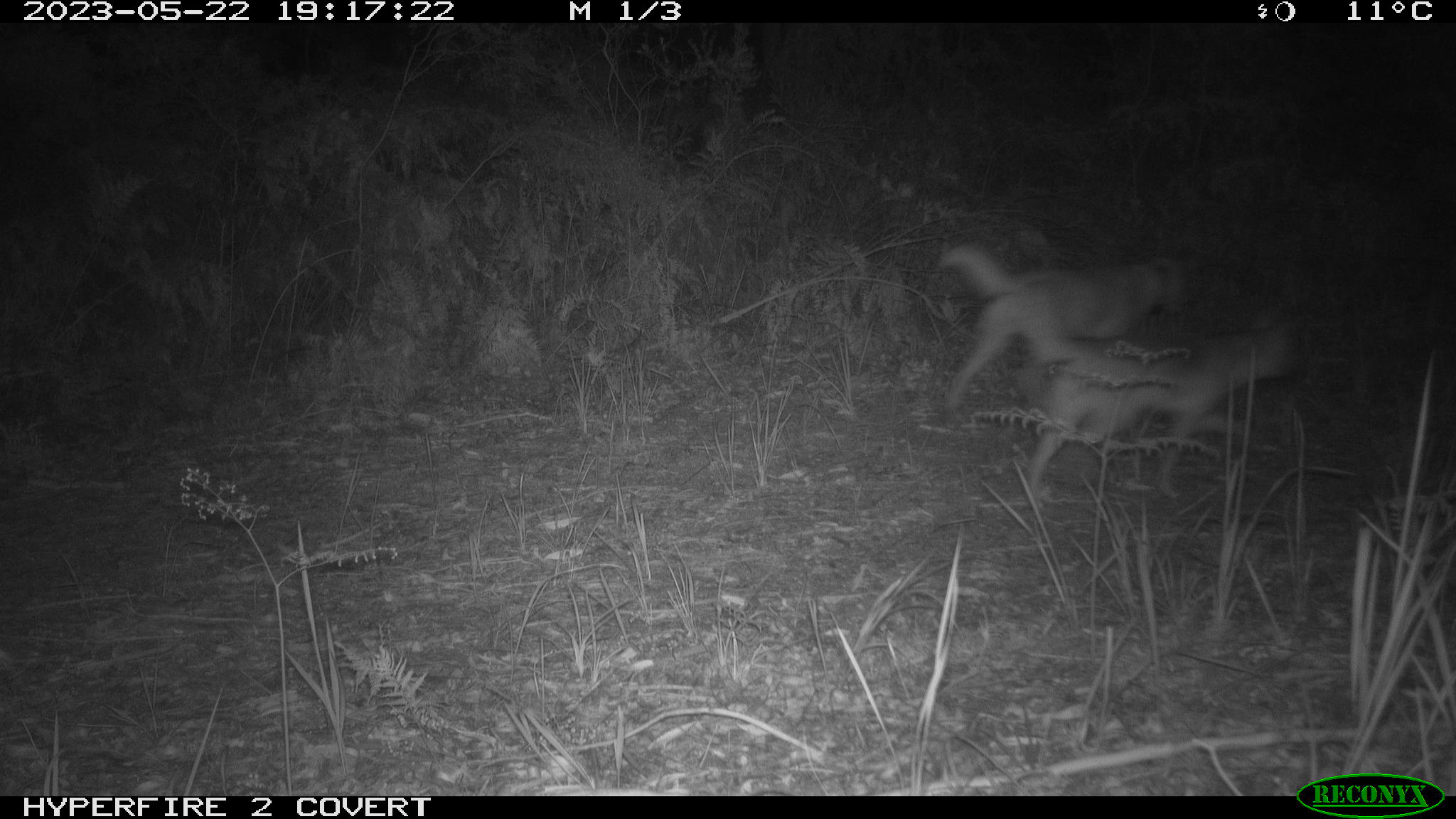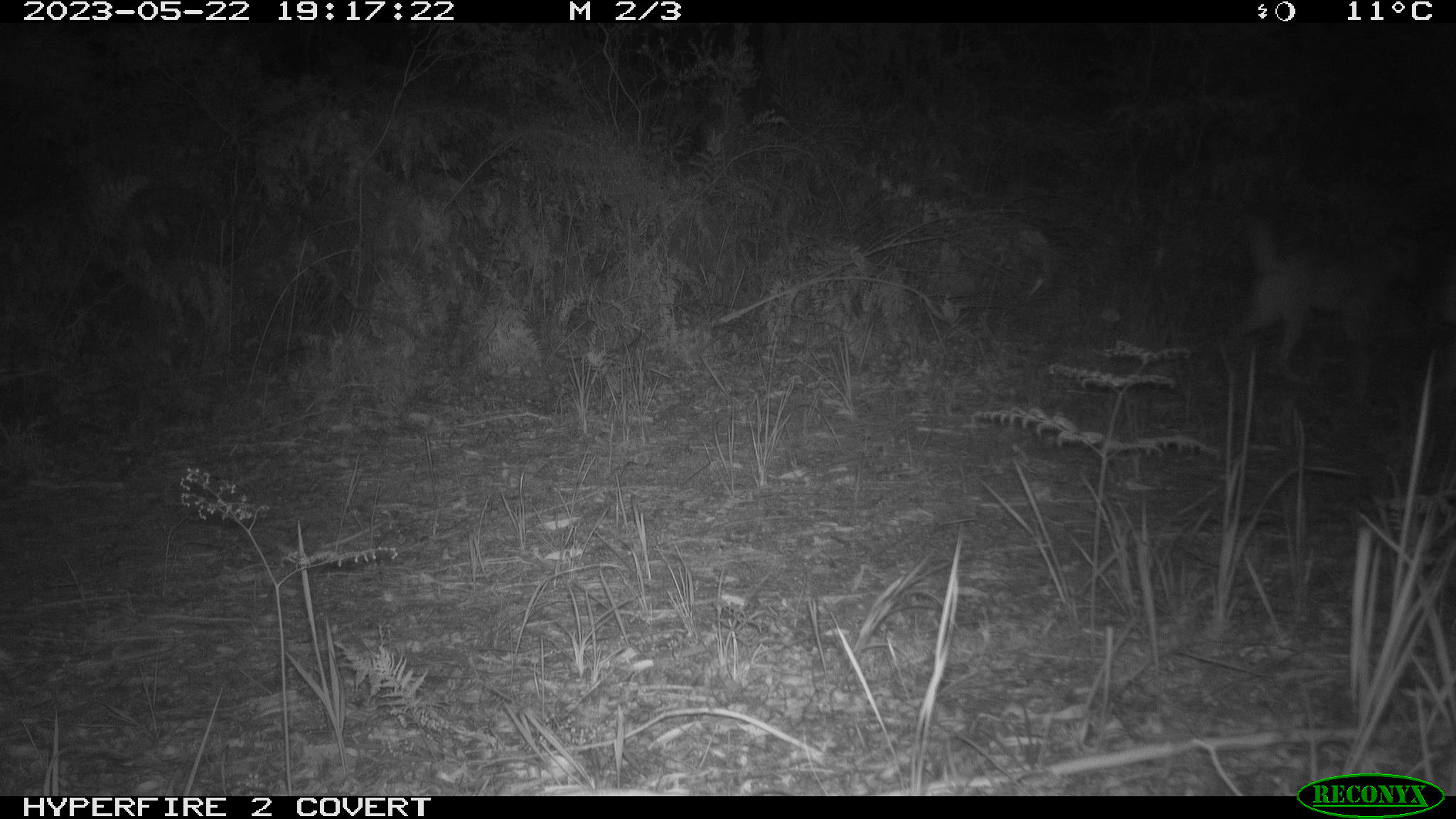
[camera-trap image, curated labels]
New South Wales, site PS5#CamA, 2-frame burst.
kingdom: Animalia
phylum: Chordata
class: Mammalia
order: Carnivora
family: Canidae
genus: Canis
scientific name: Canis familiaris dingo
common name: dingo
Dingo (Canis familiaris dingo).